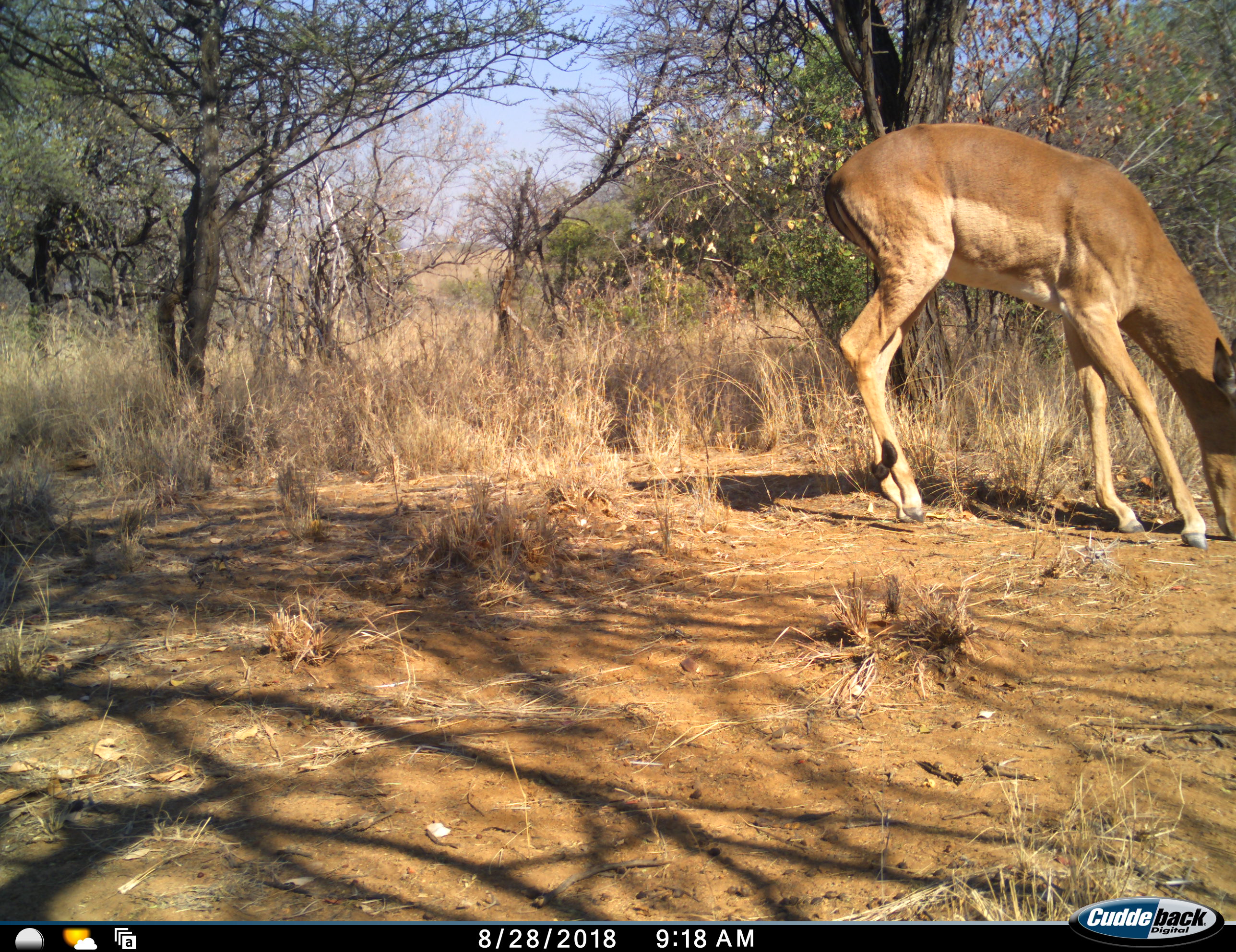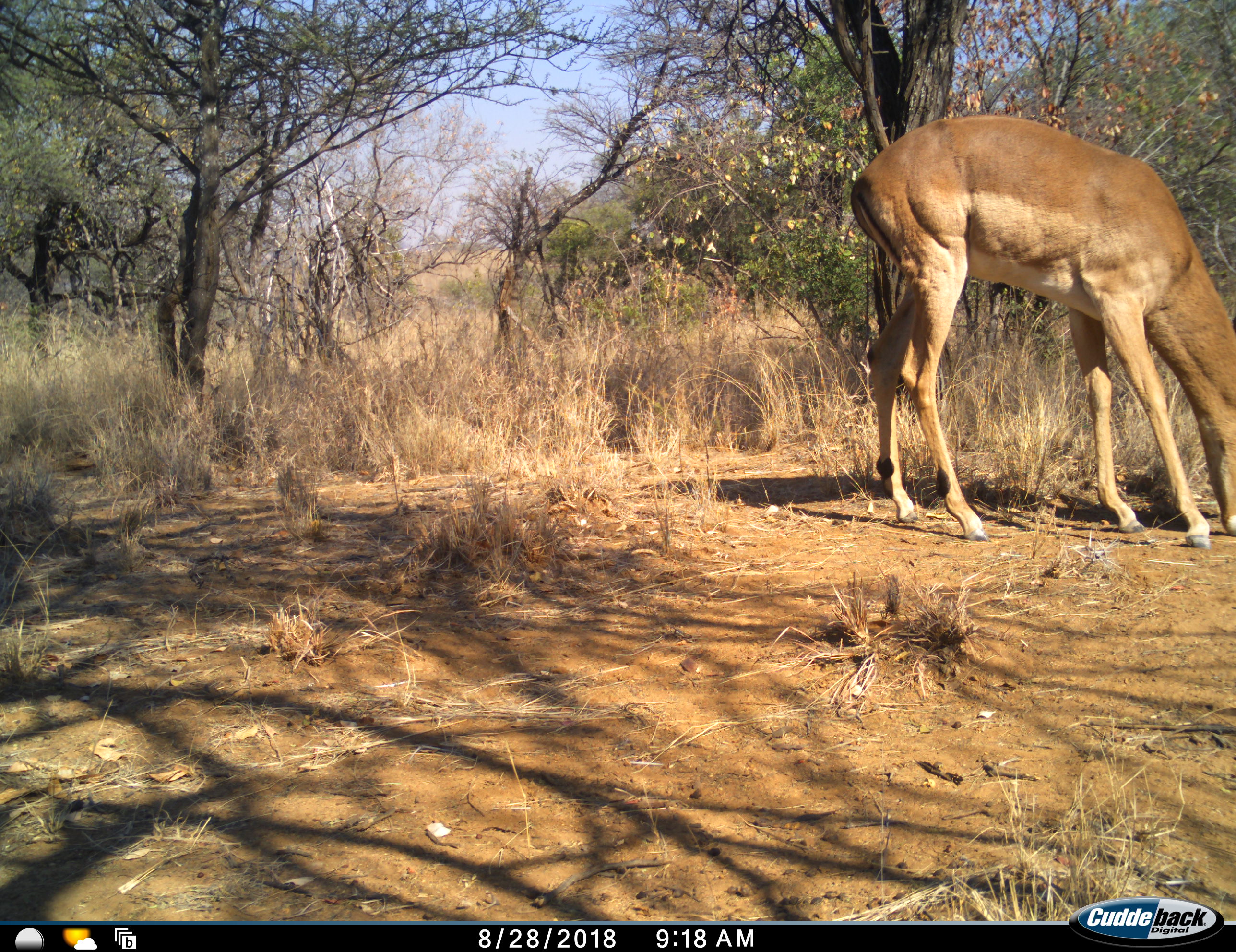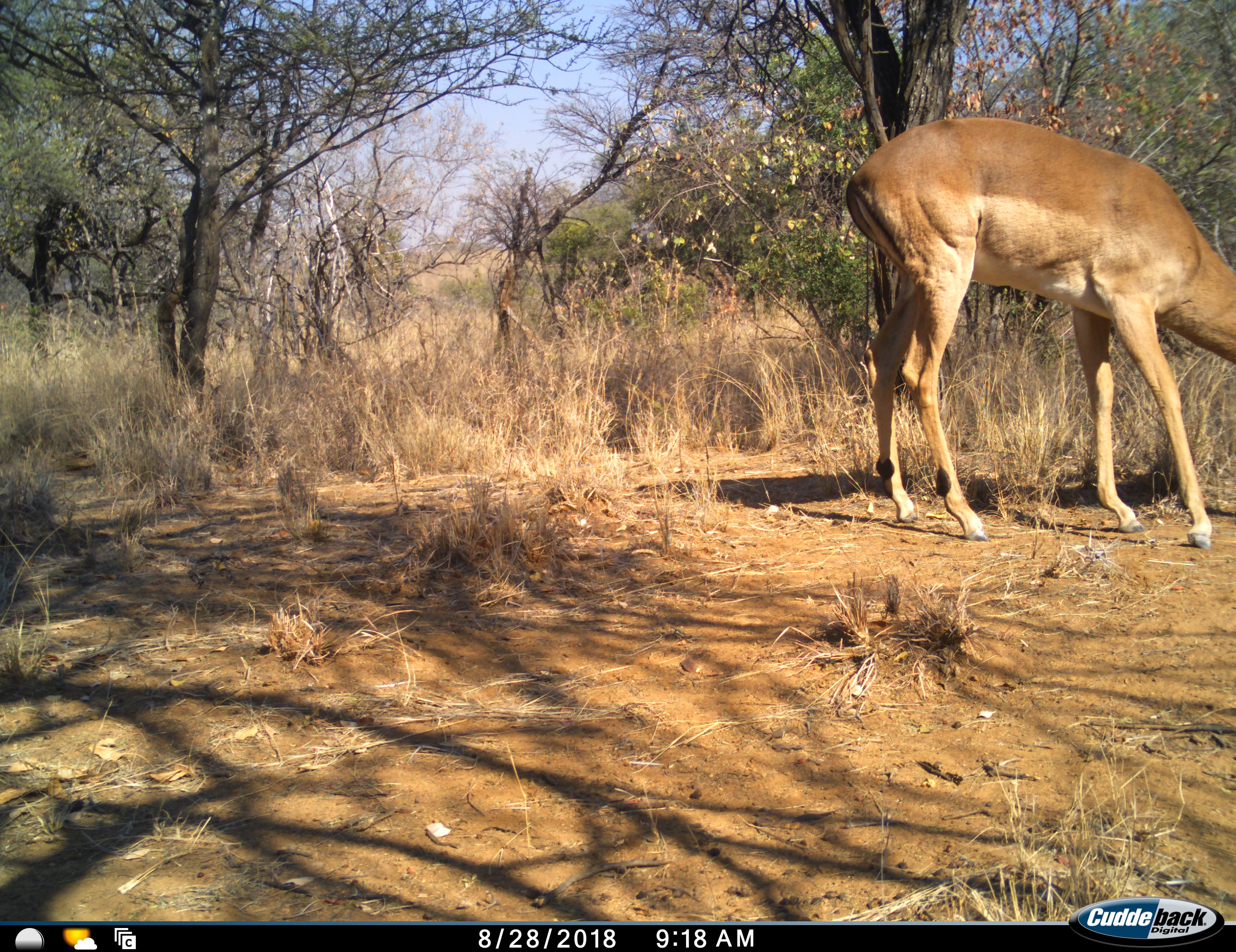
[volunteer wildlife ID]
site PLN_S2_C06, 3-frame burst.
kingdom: Animalia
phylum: Chordata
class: Mammalia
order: Artiodactyla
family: Bovidae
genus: Aepyceros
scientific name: Aepyceros melampus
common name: impala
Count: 1.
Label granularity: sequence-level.